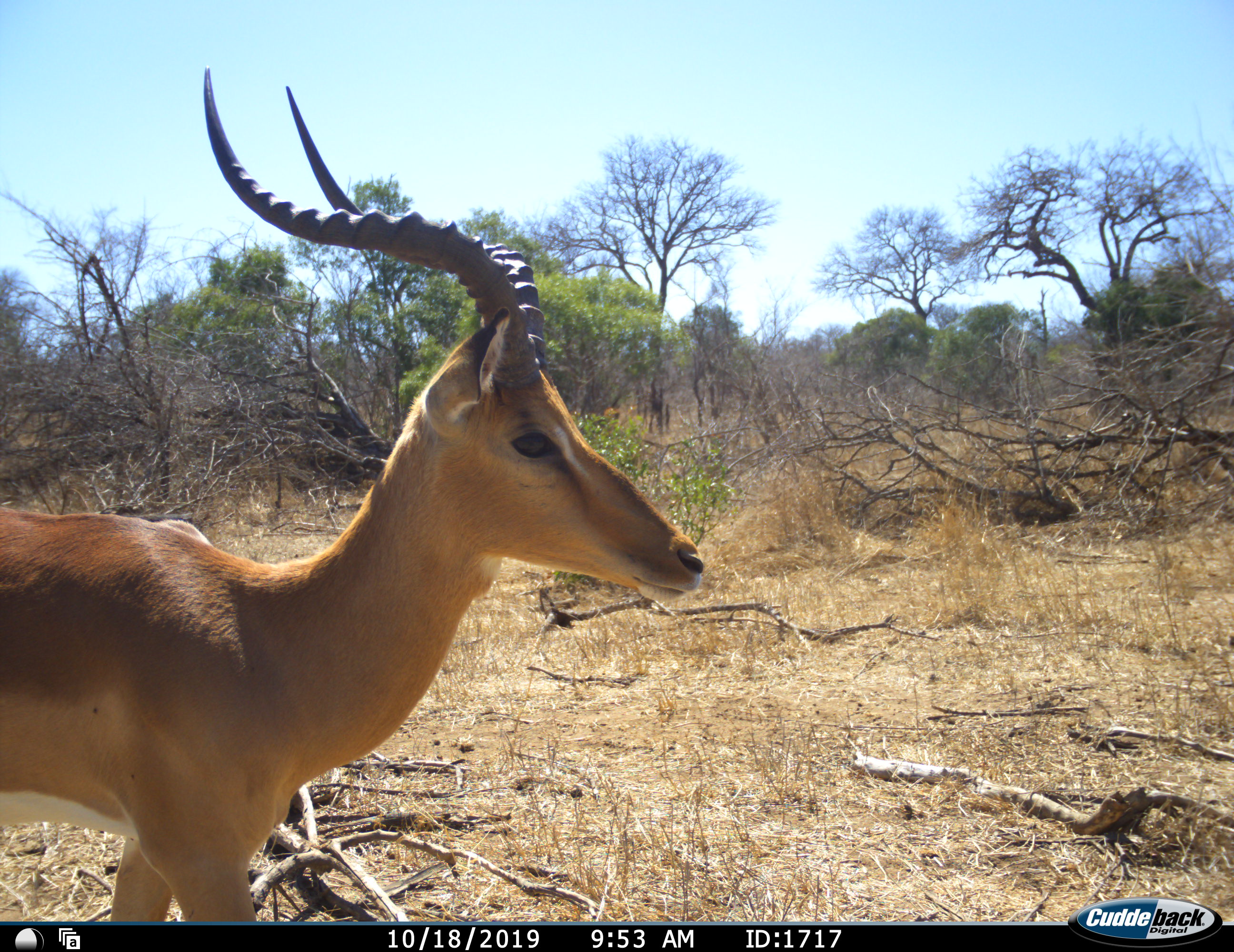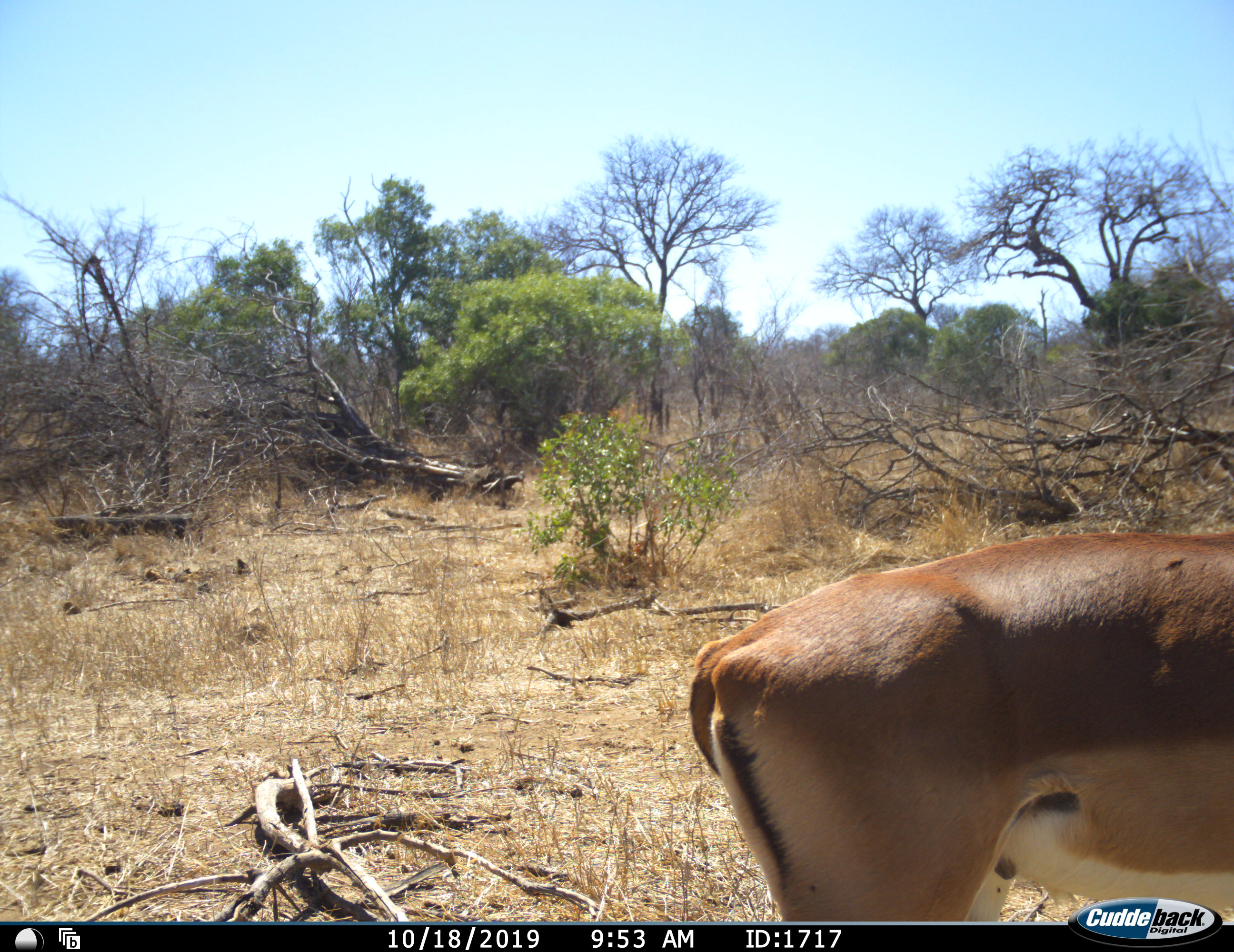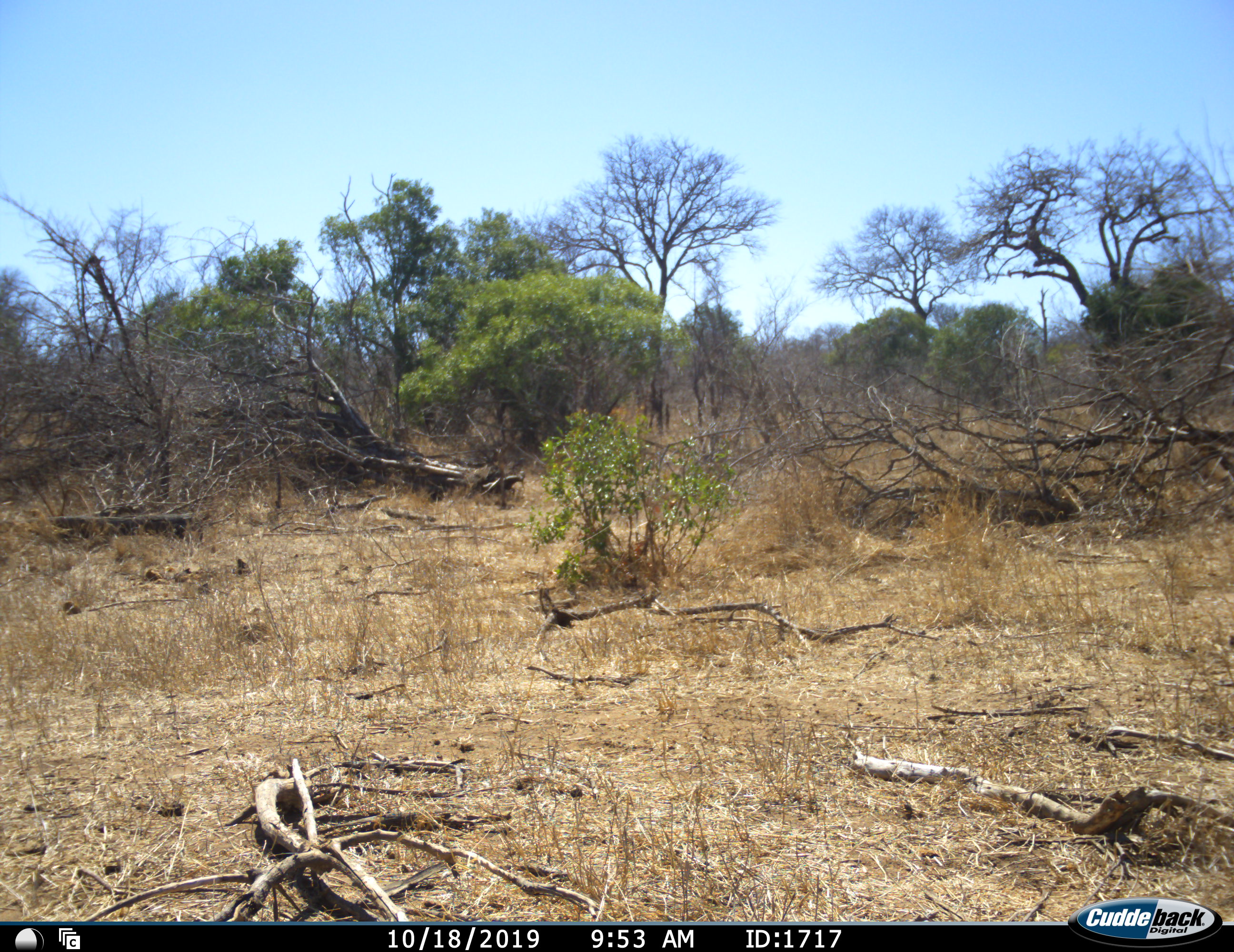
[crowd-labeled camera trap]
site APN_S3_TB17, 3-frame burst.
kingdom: Animalia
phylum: Chordata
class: Mammalia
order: Artiodactyla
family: Bovidae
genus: Aepyceros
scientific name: Aepyceros melampus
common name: impala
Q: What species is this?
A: Impala (Aepyceros melampus).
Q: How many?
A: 1.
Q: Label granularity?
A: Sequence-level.